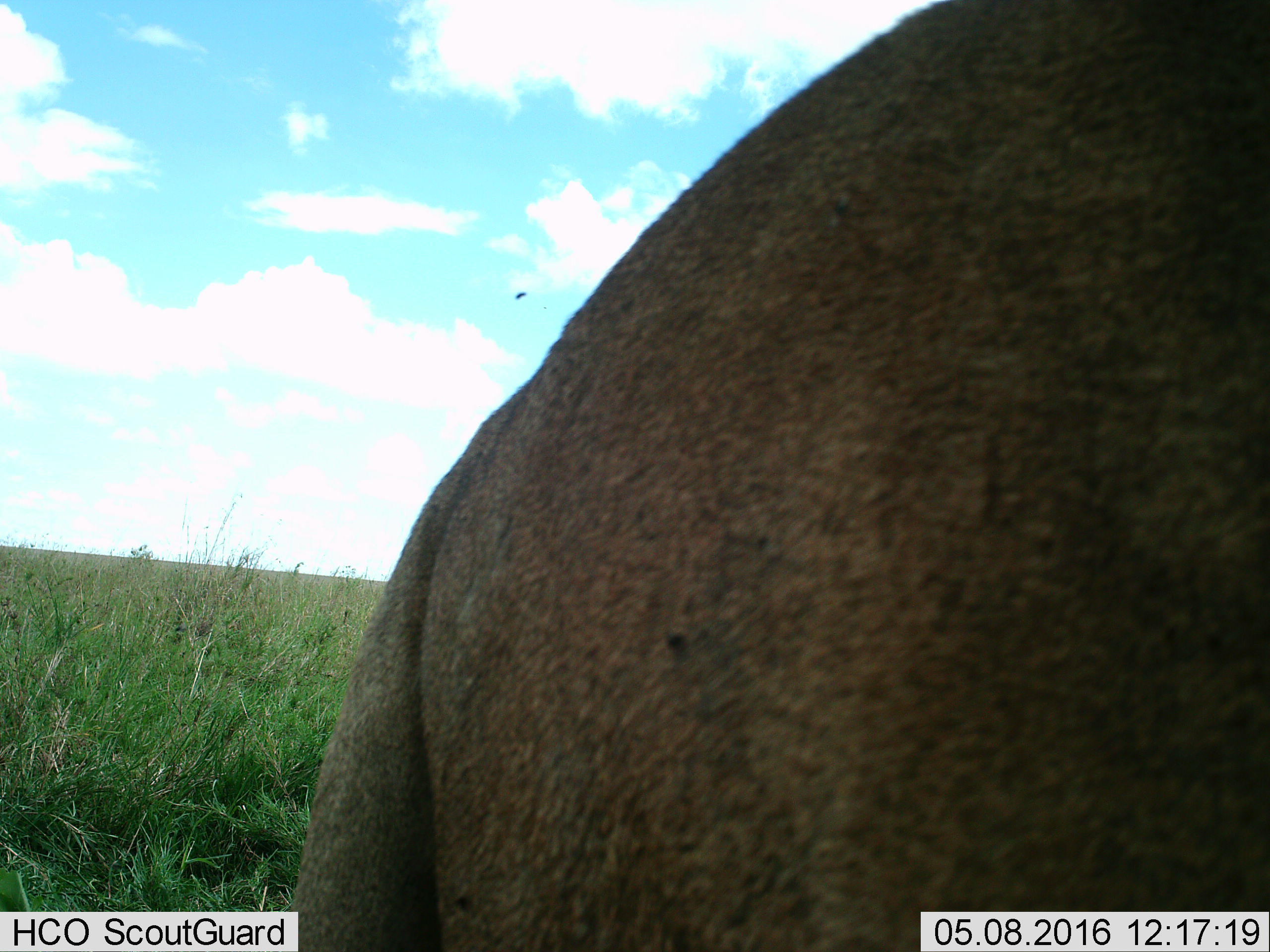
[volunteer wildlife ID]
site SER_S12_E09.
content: unidentified animal